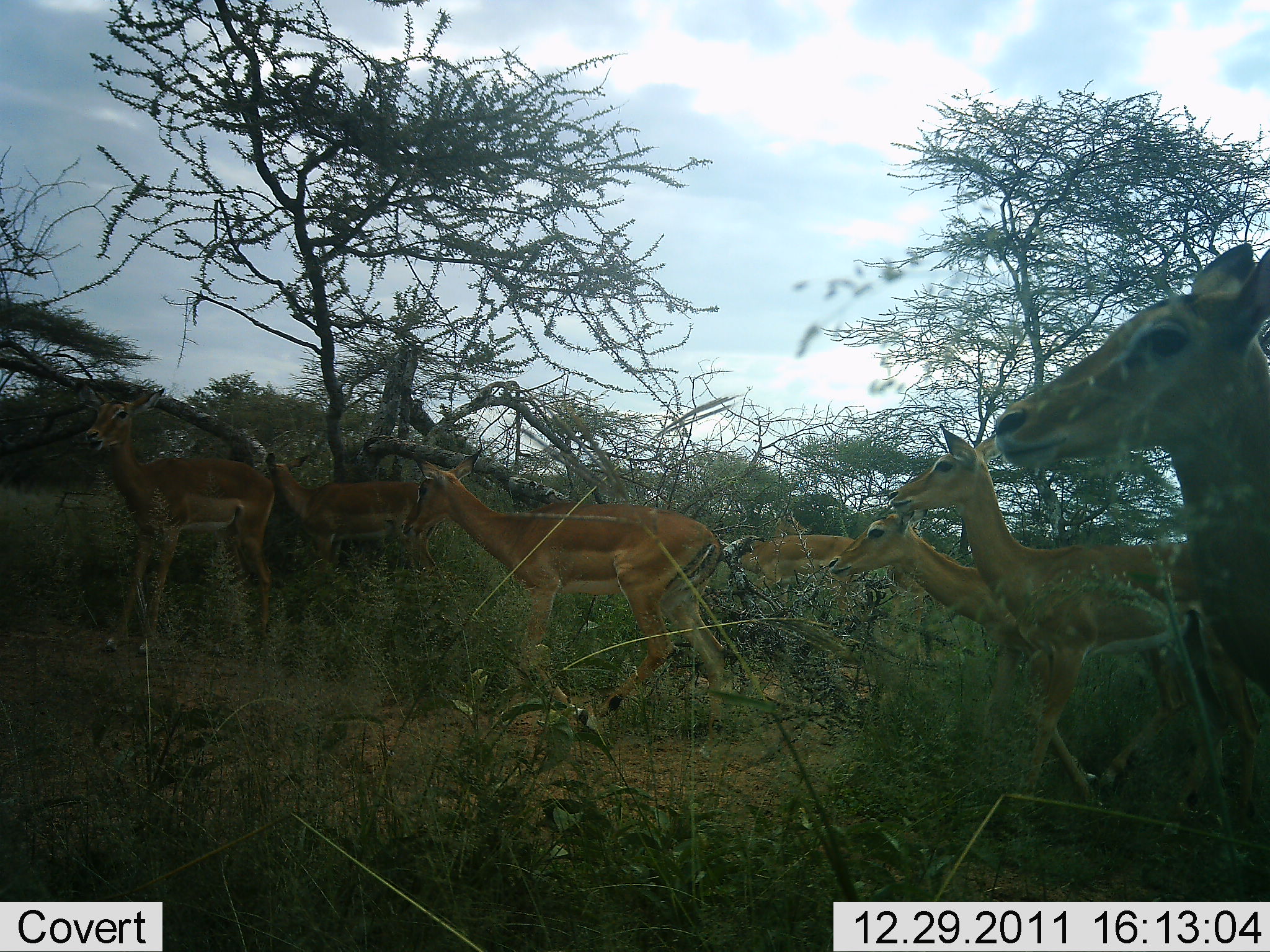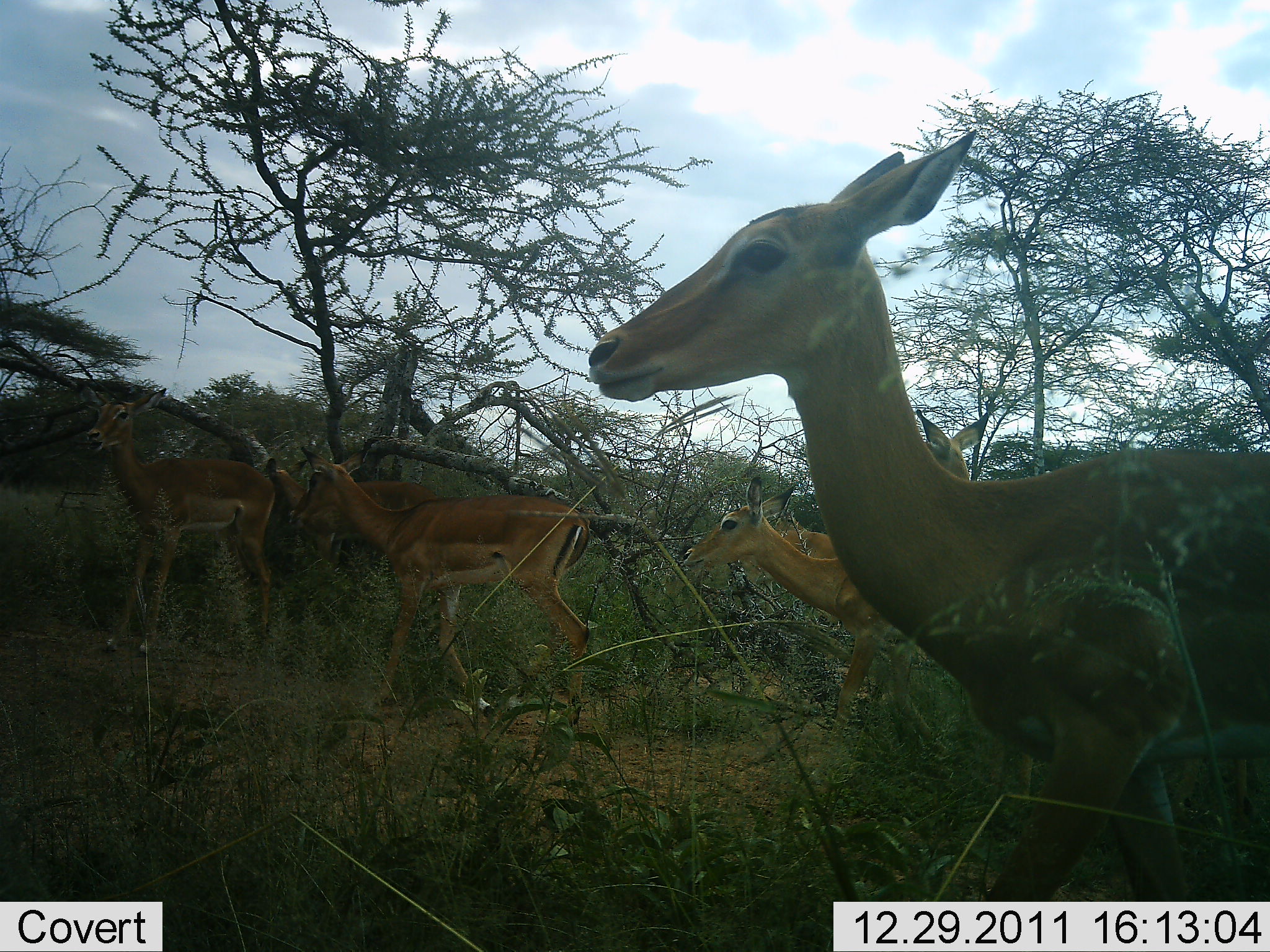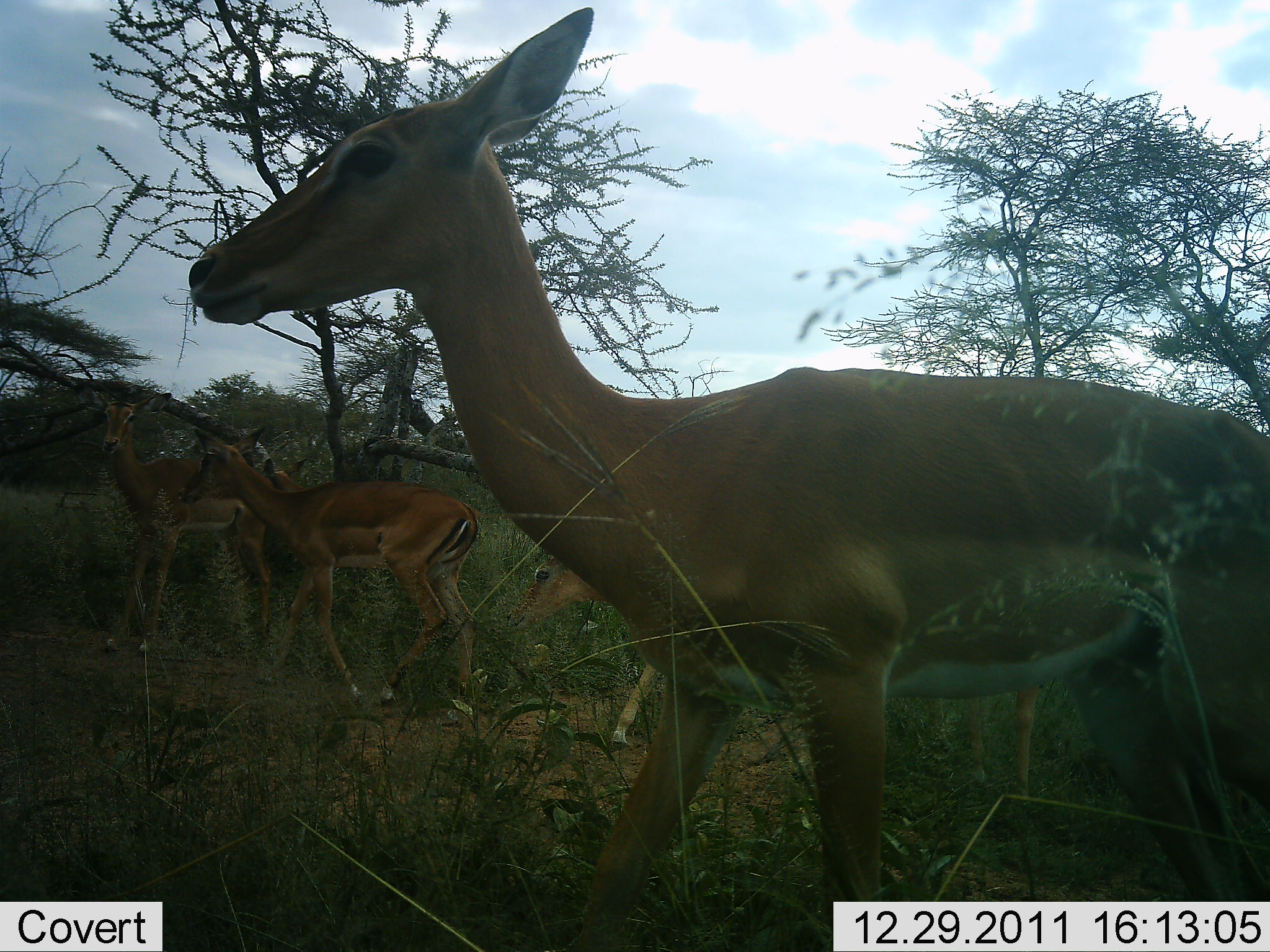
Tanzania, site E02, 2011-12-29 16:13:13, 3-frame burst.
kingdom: Animalia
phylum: Chordata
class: Mammalia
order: Artiodactyla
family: Bovidae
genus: Aepyceros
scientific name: Aepyceros melampus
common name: impala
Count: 7.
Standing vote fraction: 36%.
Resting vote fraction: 0%.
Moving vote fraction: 93%.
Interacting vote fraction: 0%.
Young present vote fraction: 0%.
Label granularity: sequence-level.